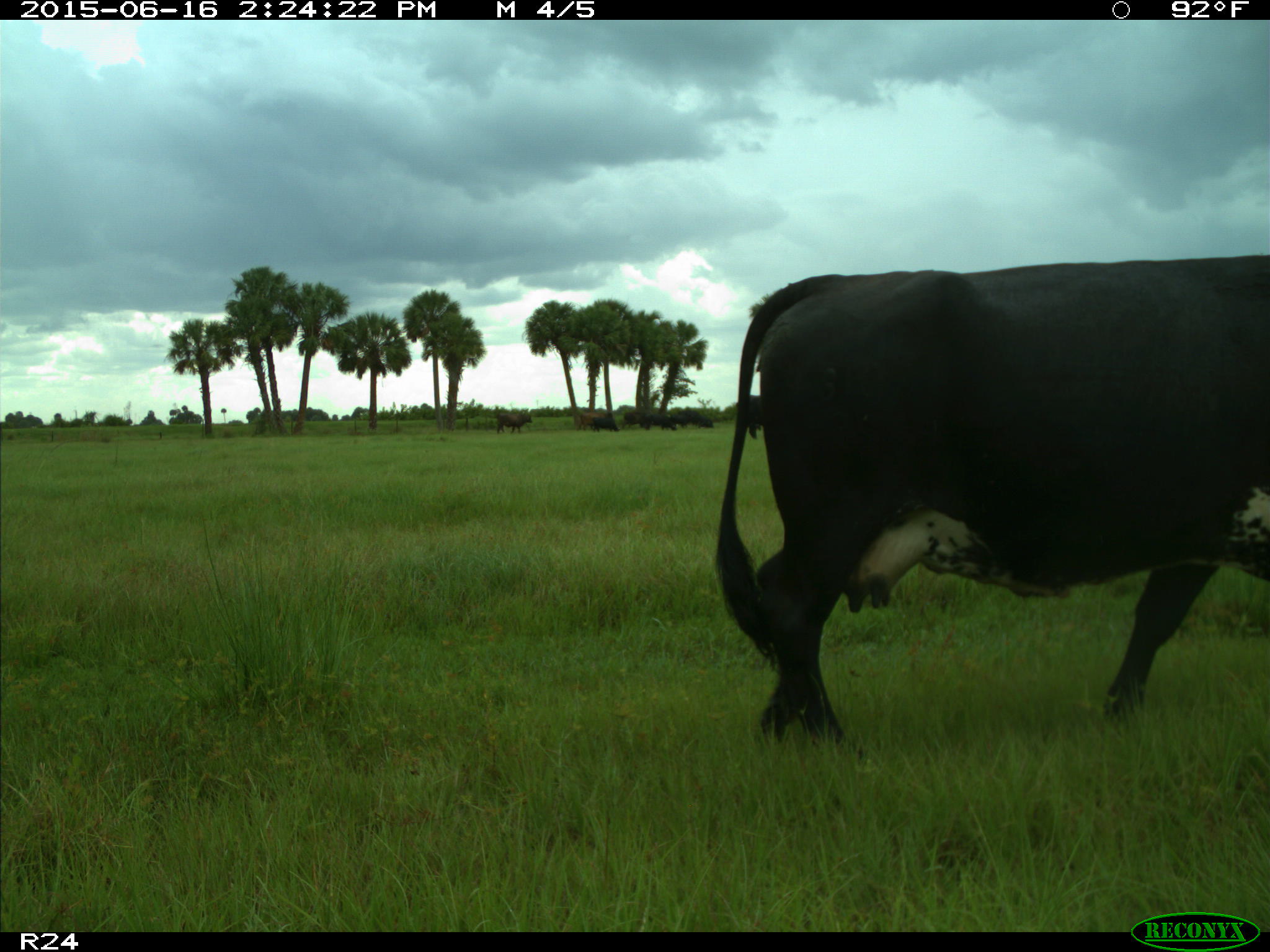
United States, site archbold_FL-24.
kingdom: Animalia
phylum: Chordata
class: Mammalia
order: Artiodactyla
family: Bovidae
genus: Bos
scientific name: Bos taurus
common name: domestic cow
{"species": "Bos taurus (domestic cow)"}